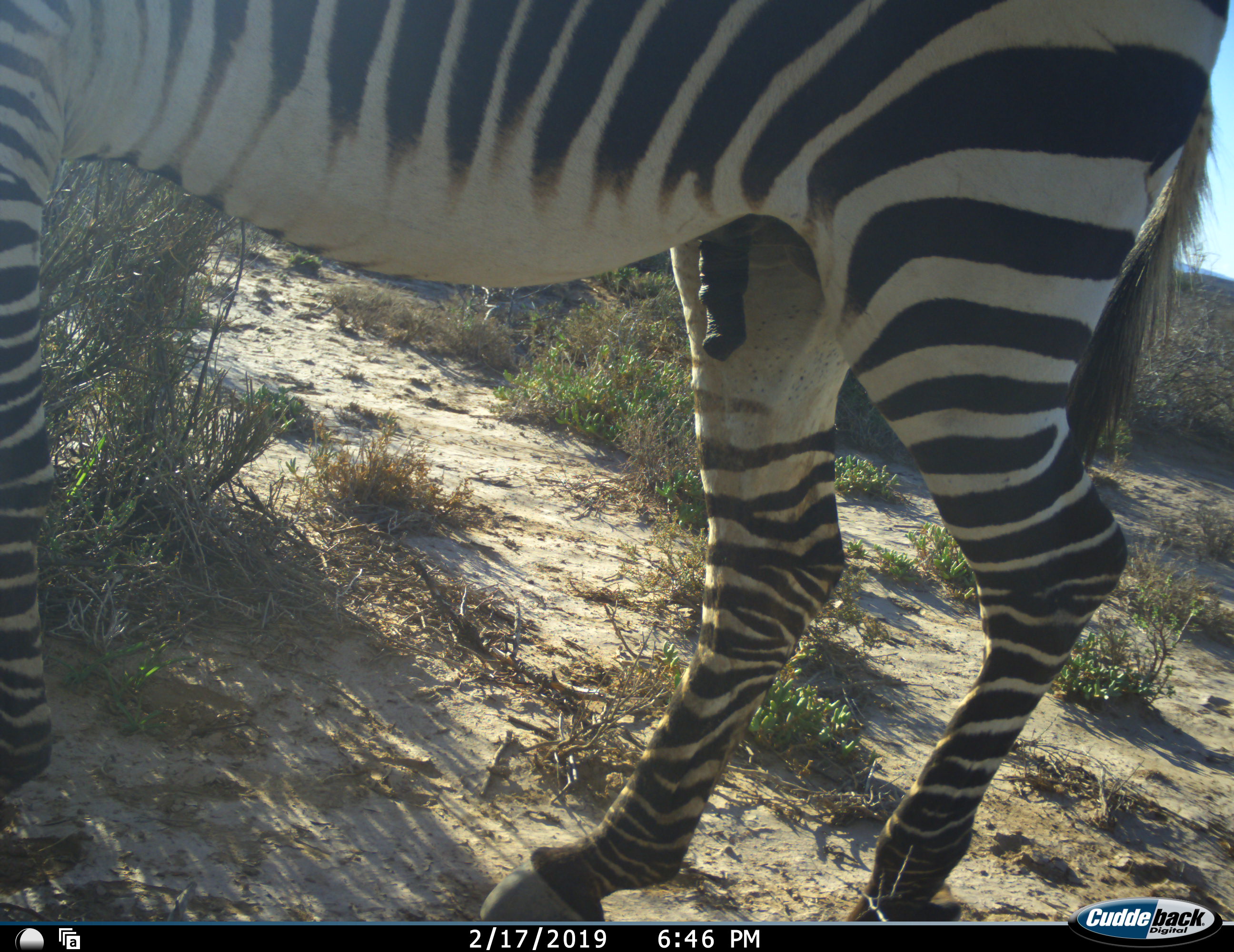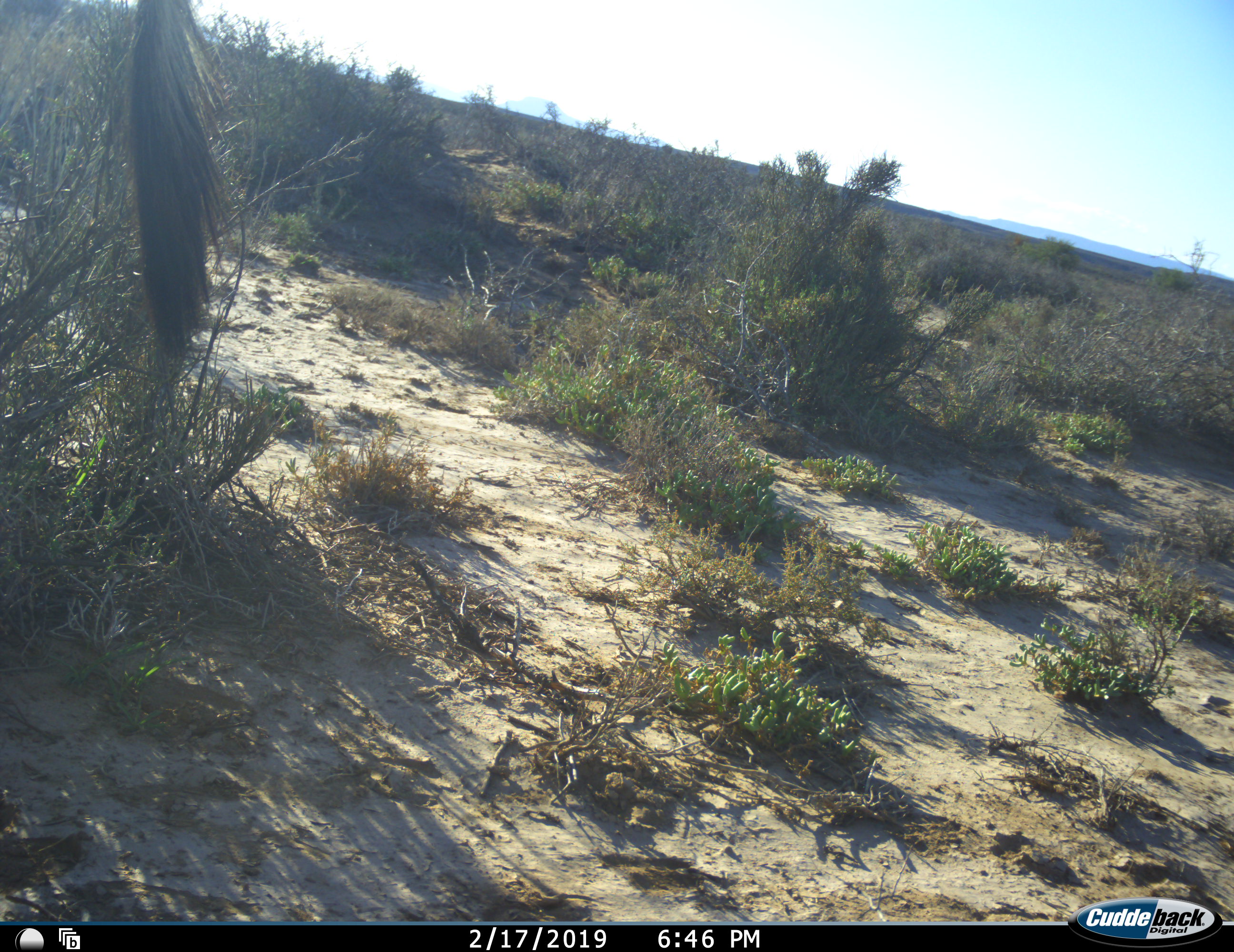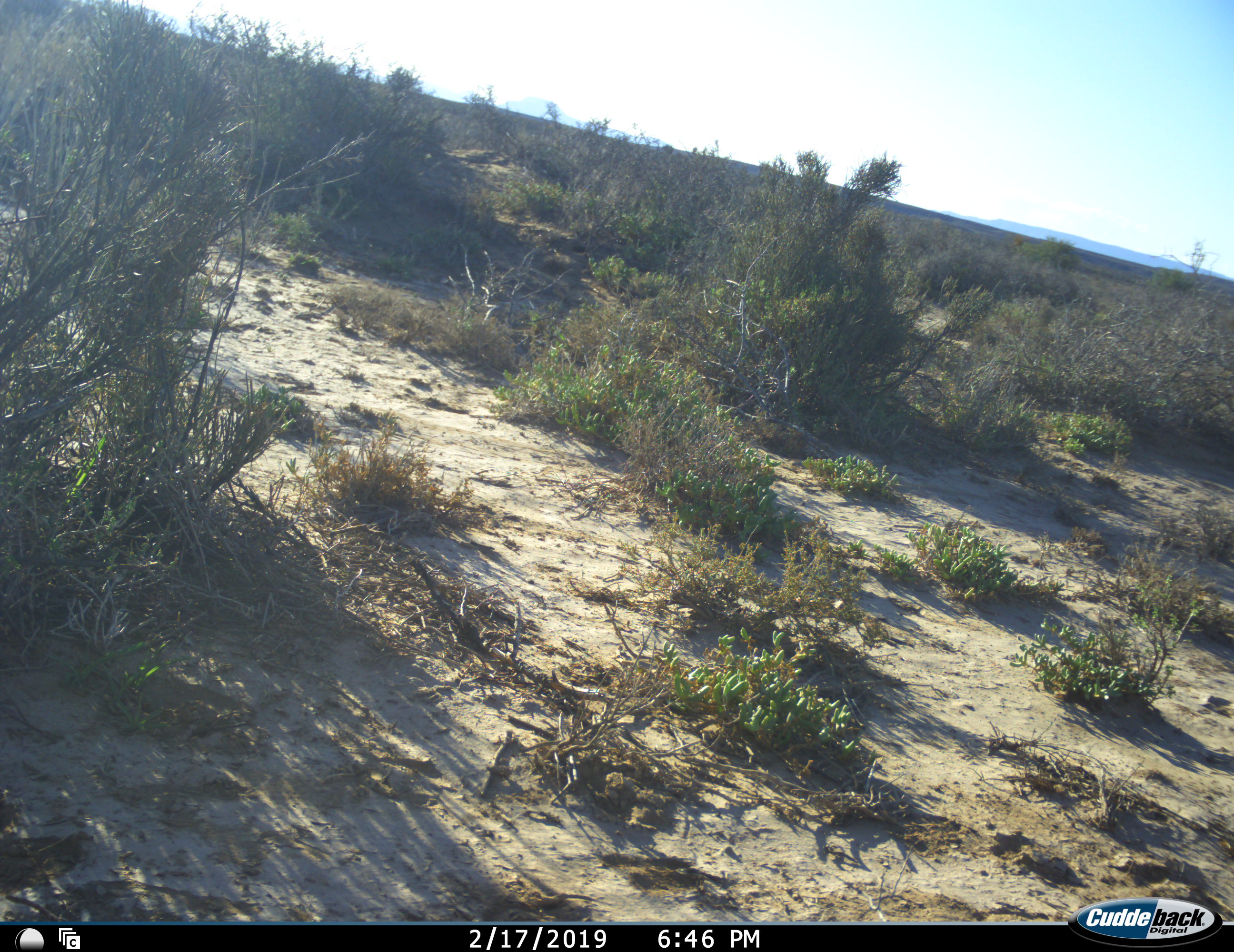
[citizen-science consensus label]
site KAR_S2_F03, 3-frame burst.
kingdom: Animalia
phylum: Chordata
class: Mammalia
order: Perissodactyla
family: Equidae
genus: Equus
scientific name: Equus zebra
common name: mountain zebra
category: zebramountain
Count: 1.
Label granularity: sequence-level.